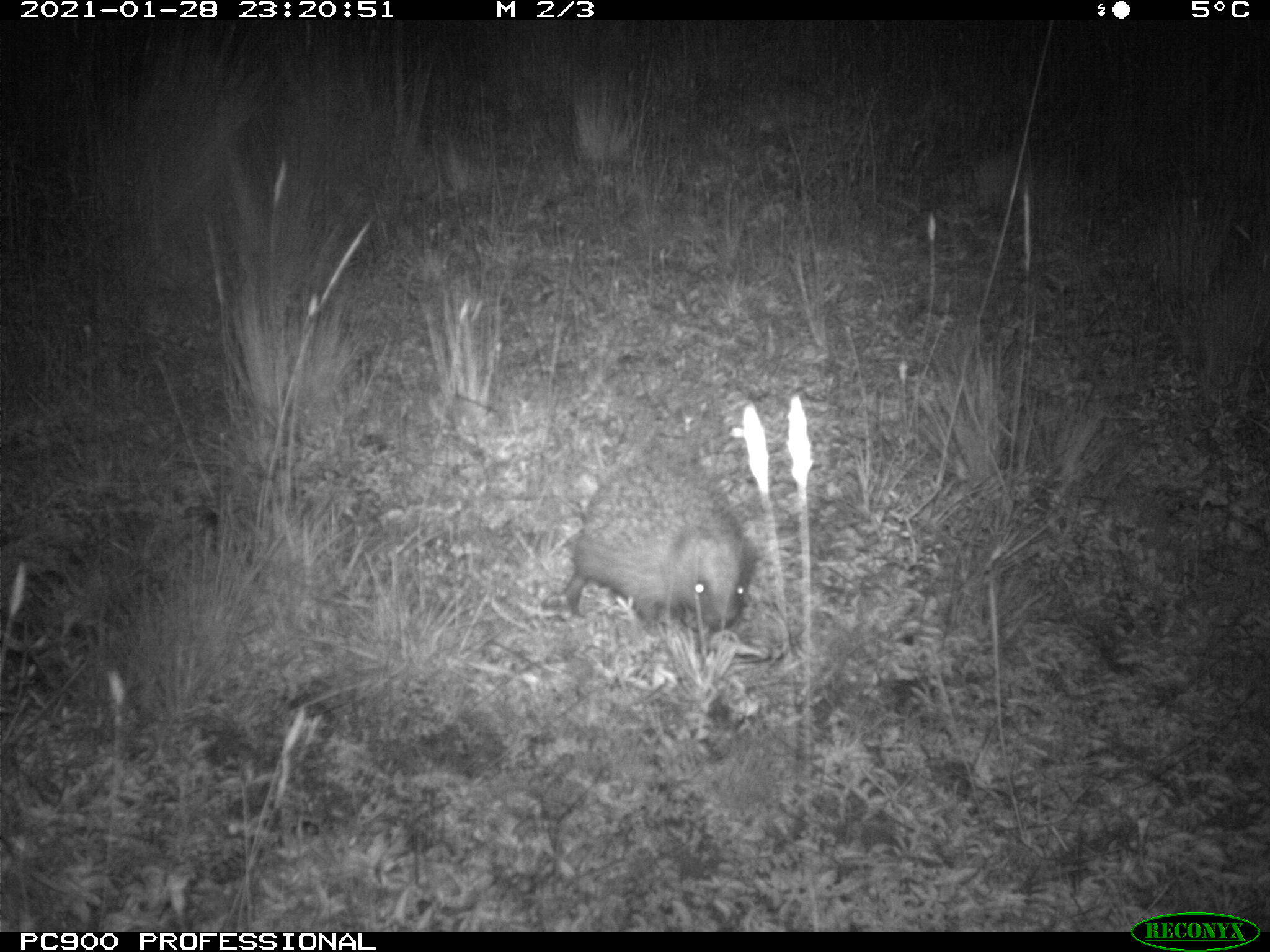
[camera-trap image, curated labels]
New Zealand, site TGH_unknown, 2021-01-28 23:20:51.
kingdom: Animalia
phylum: Chordata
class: Mammalia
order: Eulipotyphla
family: Erinaceidae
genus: Erinaceus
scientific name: Erinaceus europaeus europaeus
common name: european hedgehog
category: hedgehog